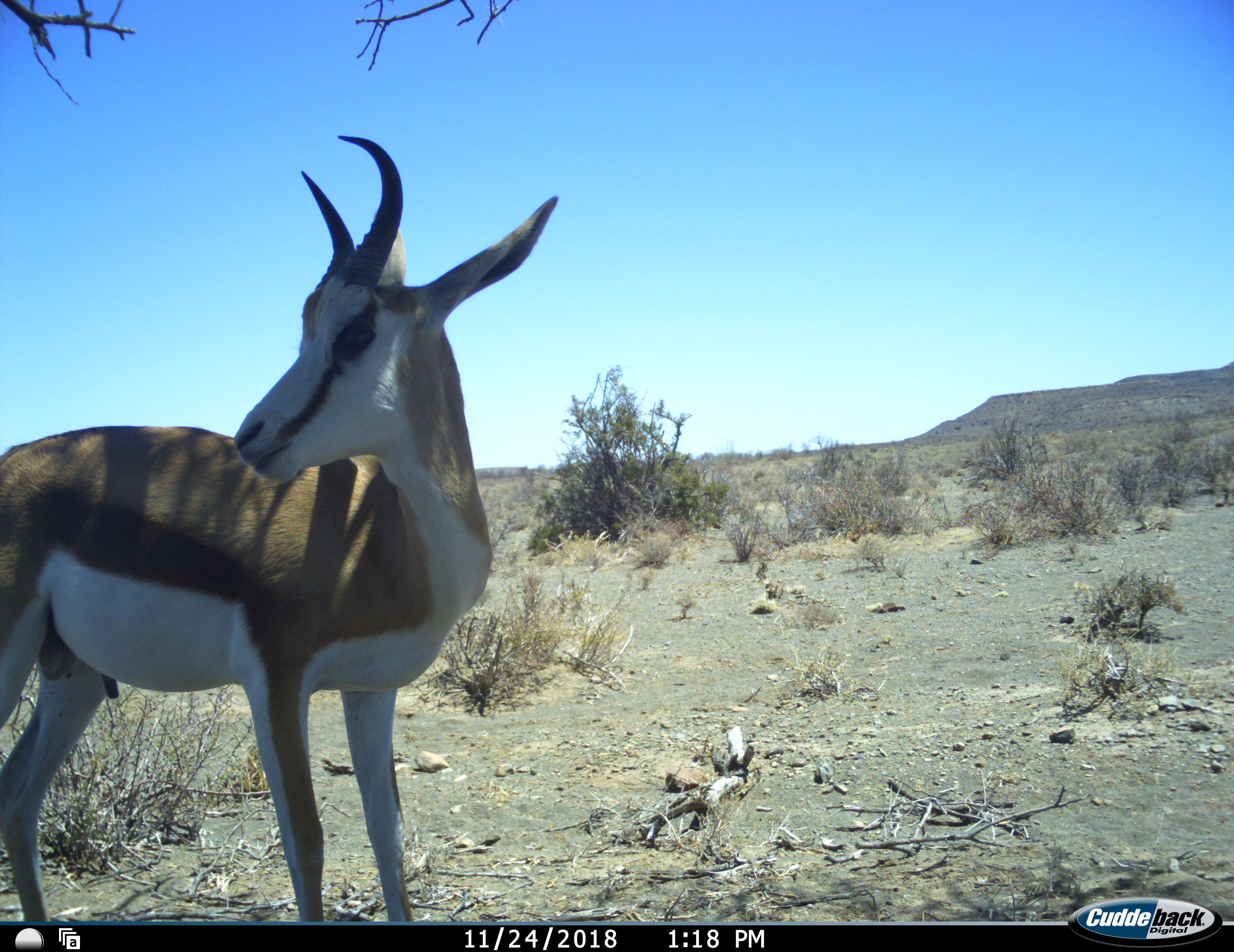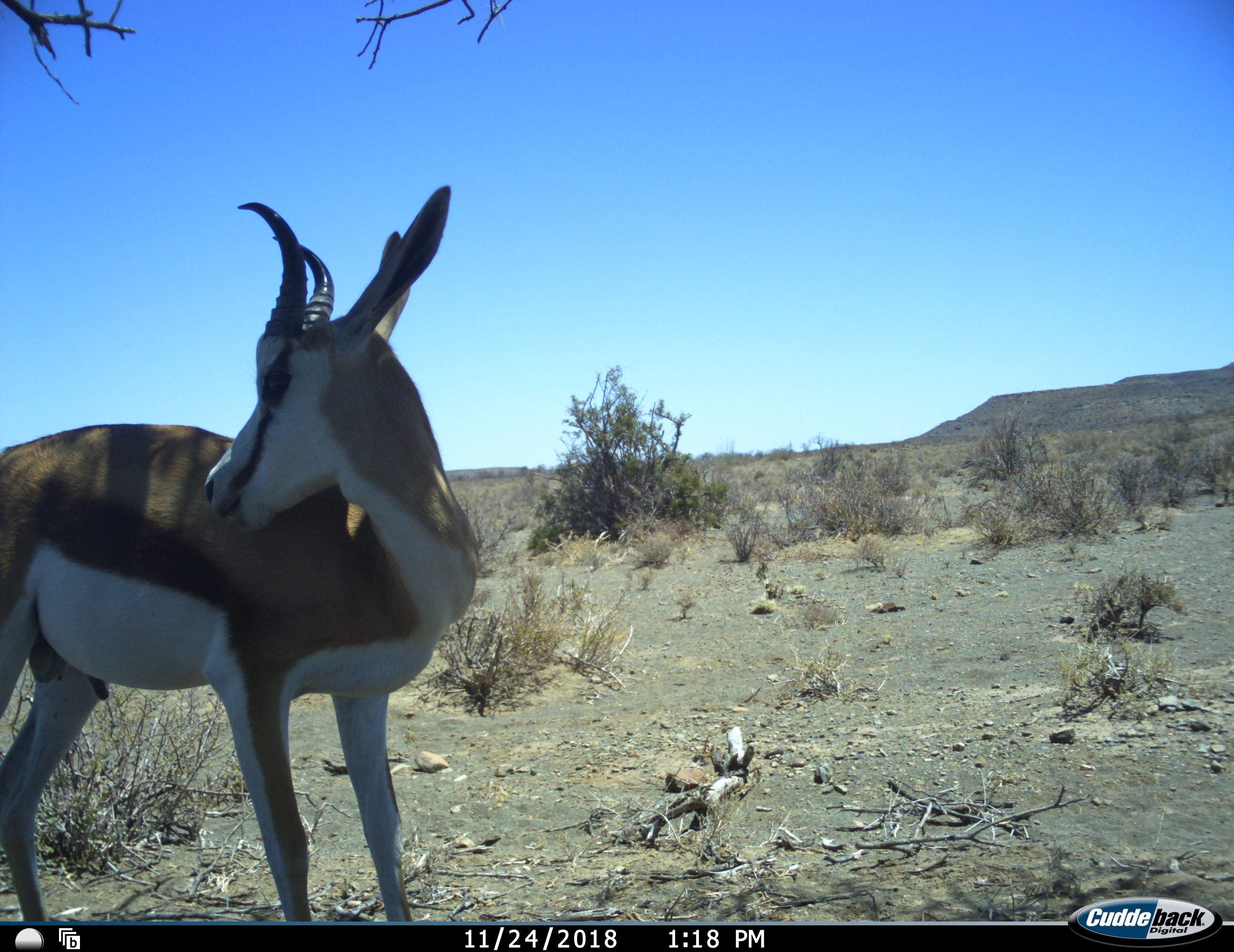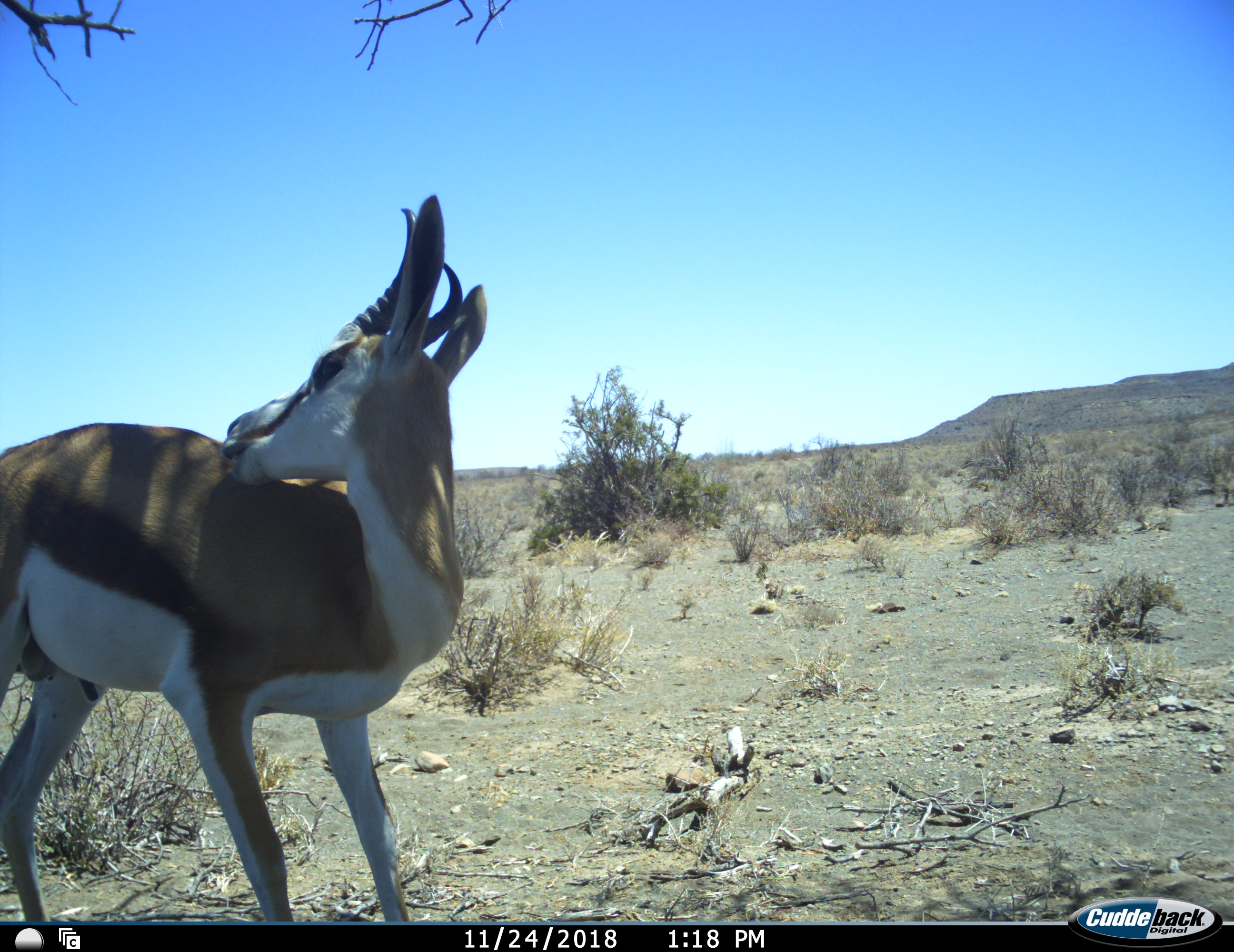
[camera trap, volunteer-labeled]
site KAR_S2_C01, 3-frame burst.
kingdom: Animalia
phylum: Chordata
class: Mammalia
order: Artiodactyla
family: Bovidae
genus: Antidorcas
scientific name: Antidorcas marsupialis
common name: springbok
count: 1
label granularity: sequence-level